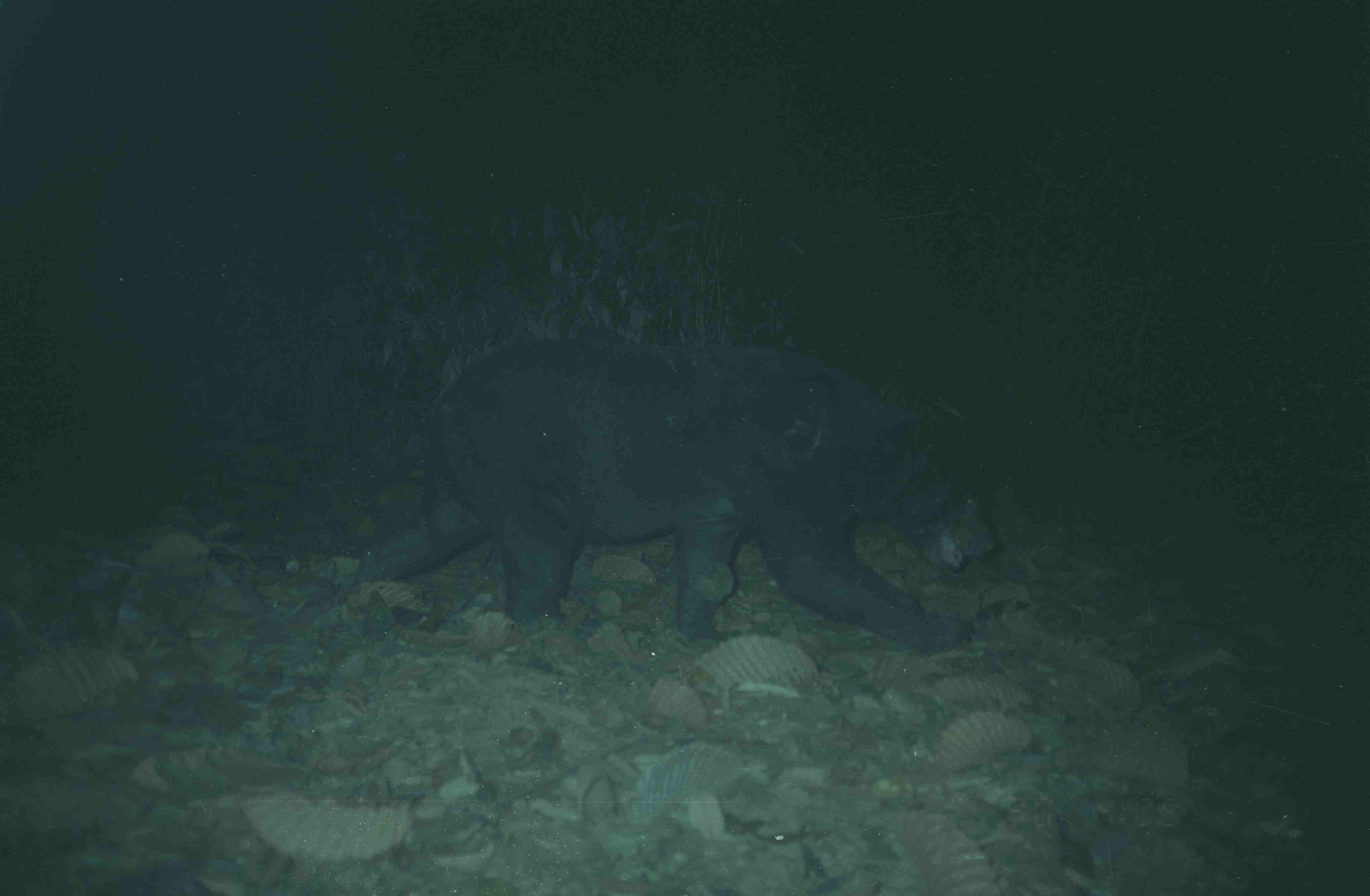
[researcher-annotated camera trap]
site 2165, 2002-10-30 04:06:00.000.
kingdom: Animalia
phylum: Chordata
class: Mammalia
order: Carnivora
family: Ursidae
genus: Helarctos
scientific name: Helarctos malayanus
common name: sun bear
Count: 1.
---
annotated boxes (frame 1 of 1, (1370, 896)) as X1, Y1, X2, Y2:
helarctos malayanus: 333, 338, 999, 655